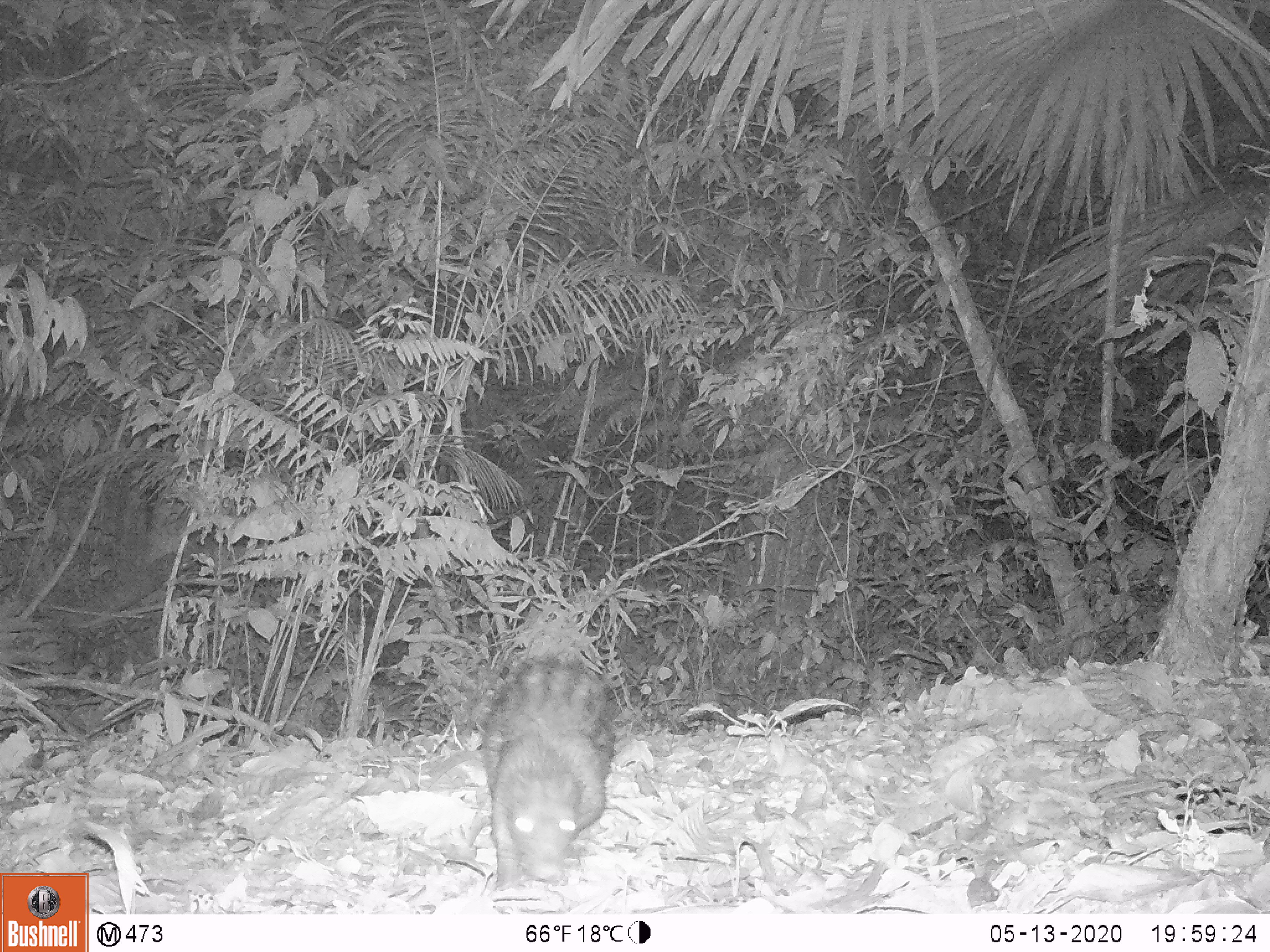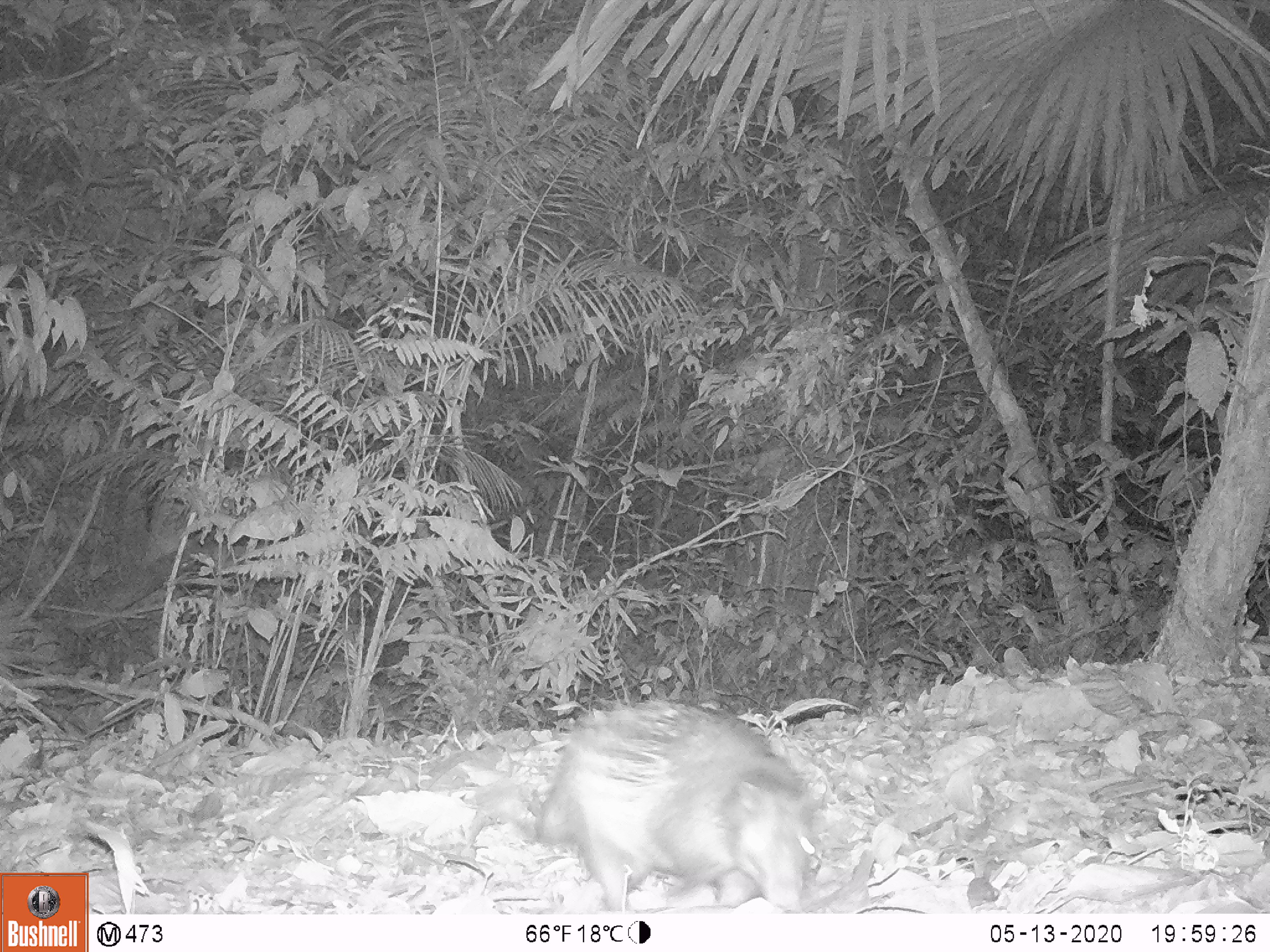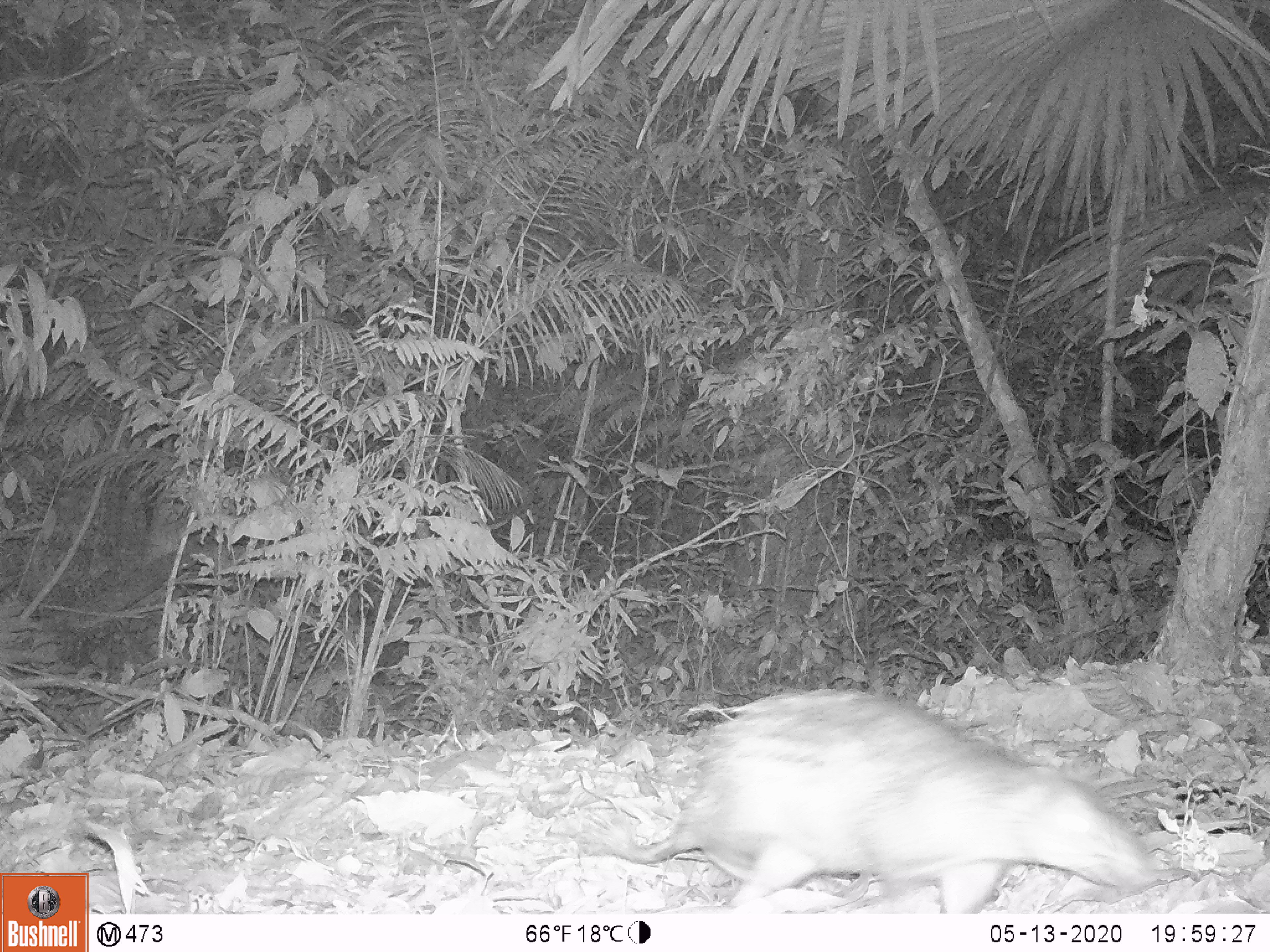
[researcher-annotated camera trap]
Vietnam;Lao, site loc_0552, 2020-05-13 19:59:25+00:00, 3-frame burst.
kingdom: Animalia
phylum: Chordata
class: Mammalia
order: Rodentia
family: Hystricidae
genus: Atherurus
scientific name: Atherurus macrourus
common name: asiatic brush-tailed porcupine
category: asiatic brush tailed porcupine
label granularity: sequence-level